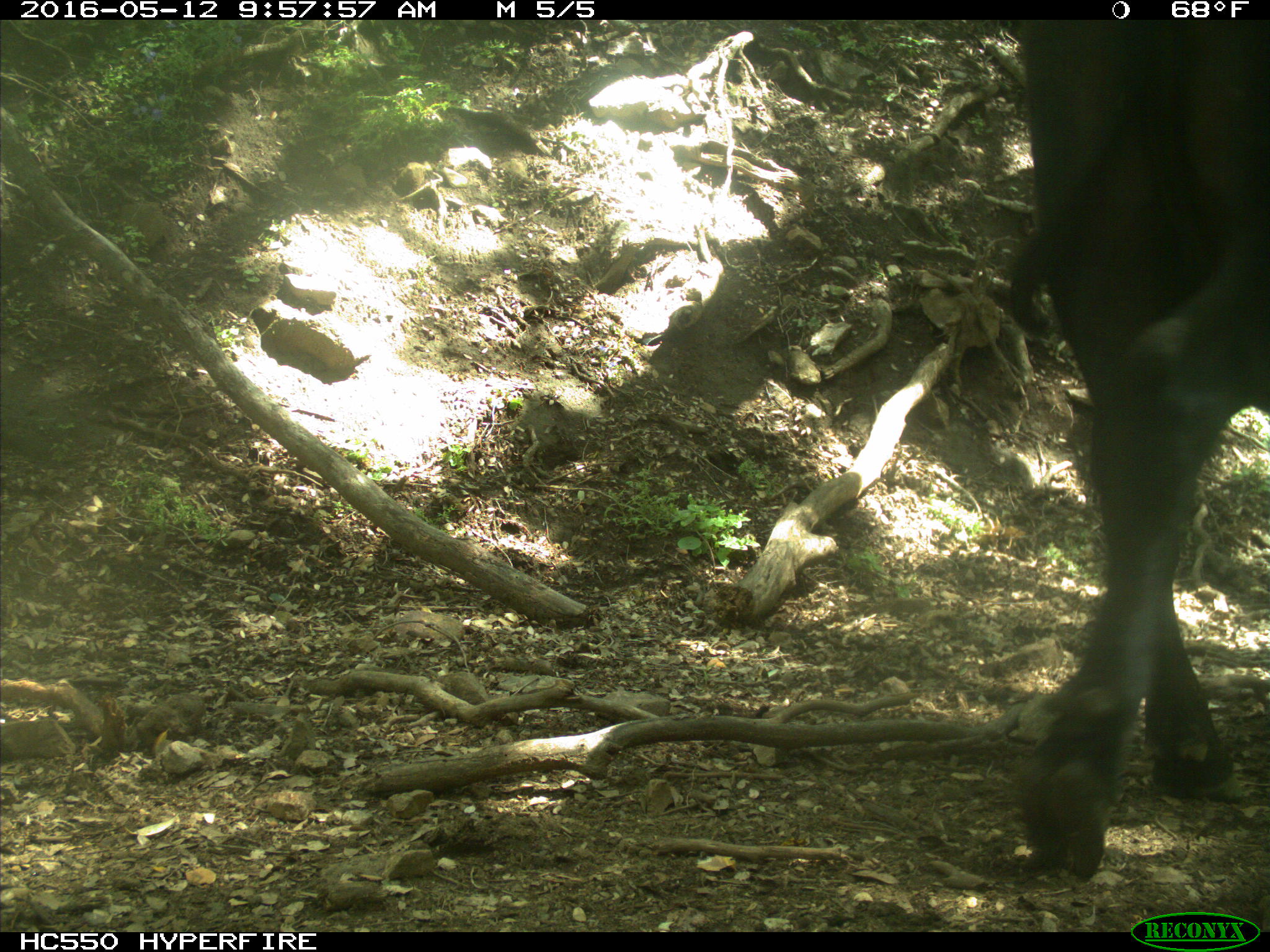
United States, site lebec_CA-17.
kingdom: Animalia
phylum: Chordata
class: Mammalia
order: Artiodactyla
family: Bovidae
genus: Bos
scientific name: Bos taurus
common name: domestic cow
Bos taurus (domestic cow).